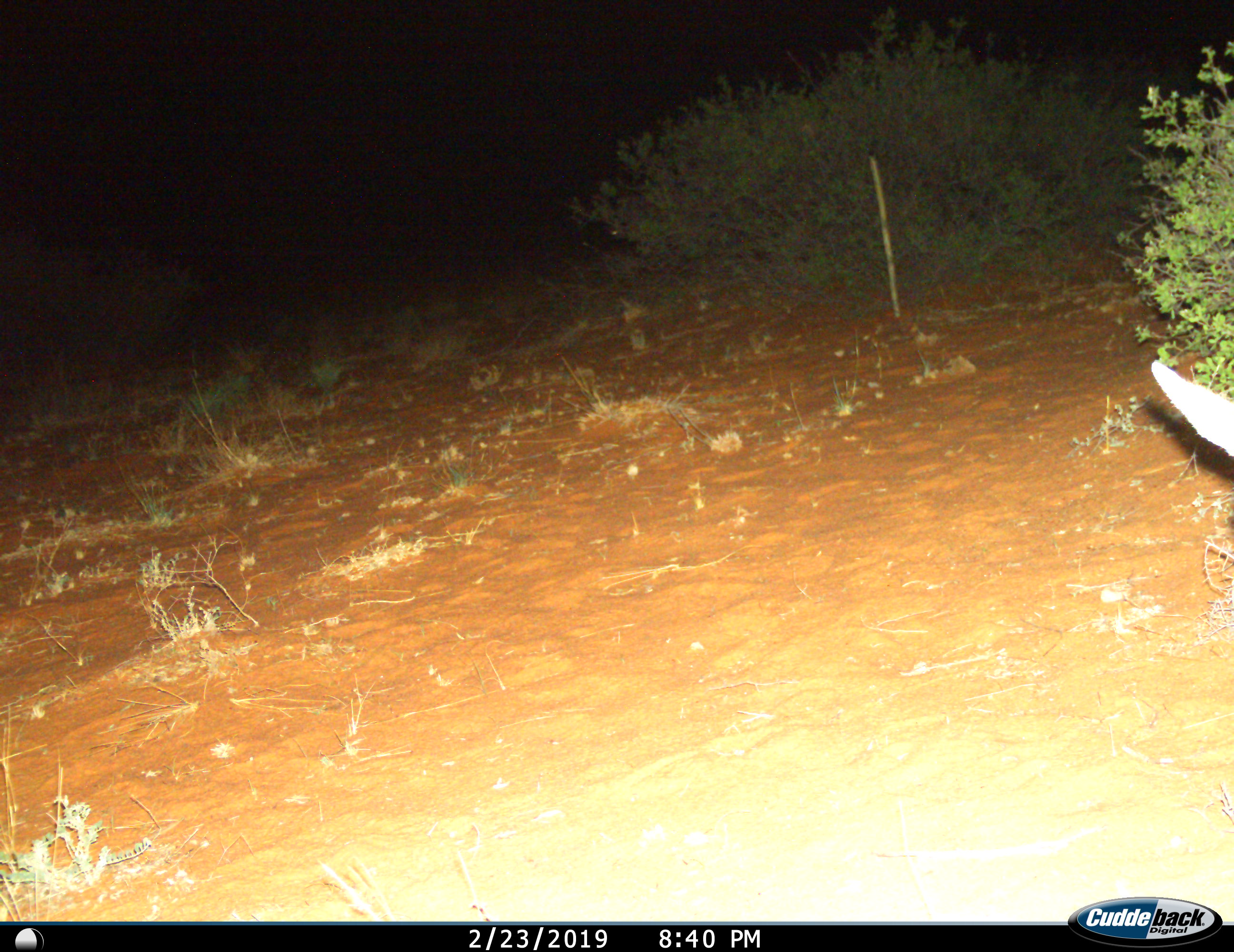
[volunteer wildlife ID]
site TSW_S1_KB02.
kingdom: Animalia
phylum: Chordata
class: Mammalia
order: Artiodactyla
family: Bovidae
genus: Sylvicapra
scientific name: Sylvicapra grimmia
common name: common duiker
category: duikercommongrey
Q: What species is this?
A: Duikercommongrey (common duiker) (Sylvicapra grimmia).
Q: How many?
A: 1.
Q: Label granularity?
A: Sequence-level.